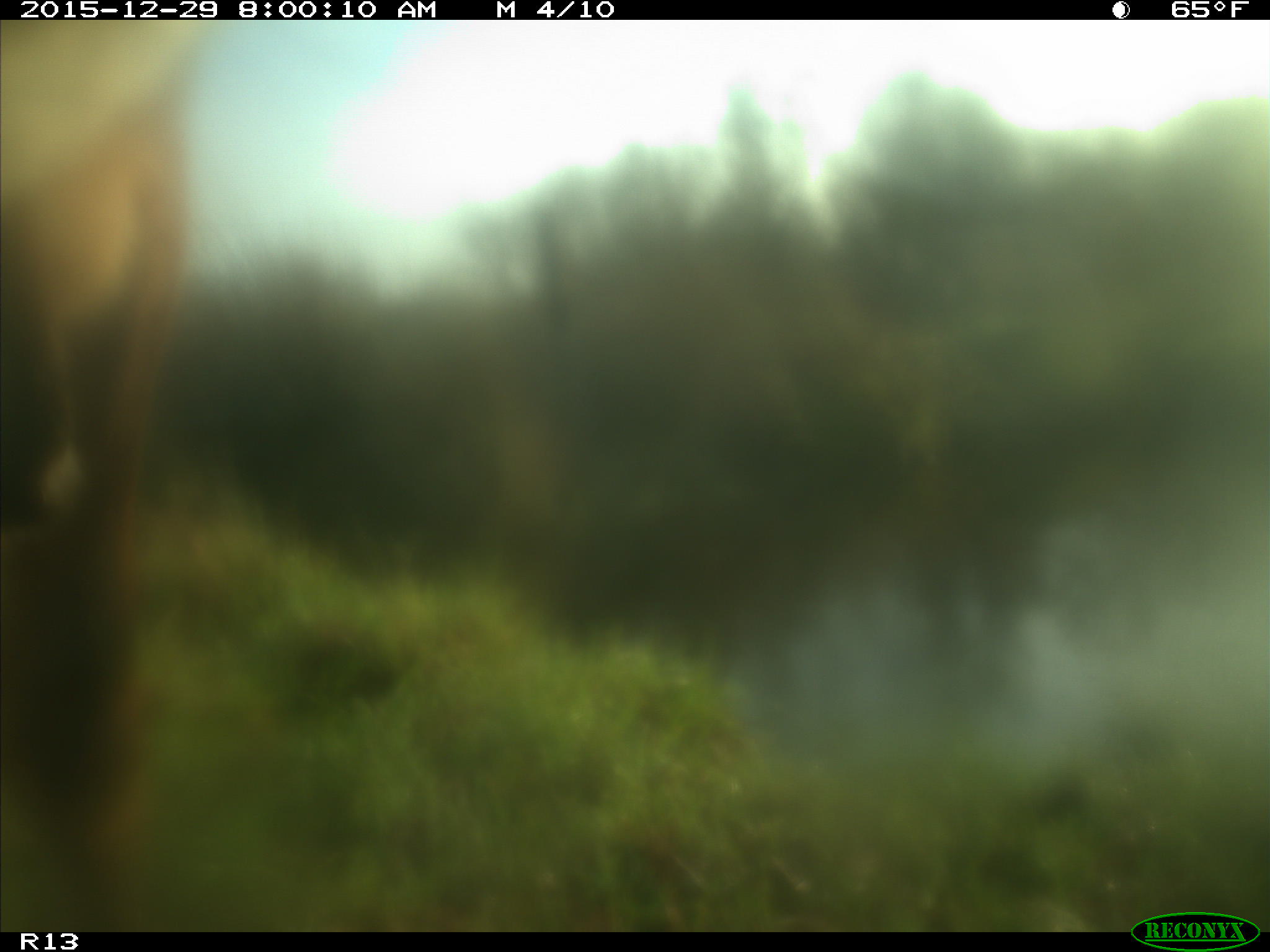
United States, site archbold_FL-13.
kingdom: Animalia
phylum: Chordata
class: Mammalia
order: Artiodactyla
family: Bovidae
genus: Bos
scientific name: Bos taurus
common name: domestic cow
Bos taurus (domestic cow).